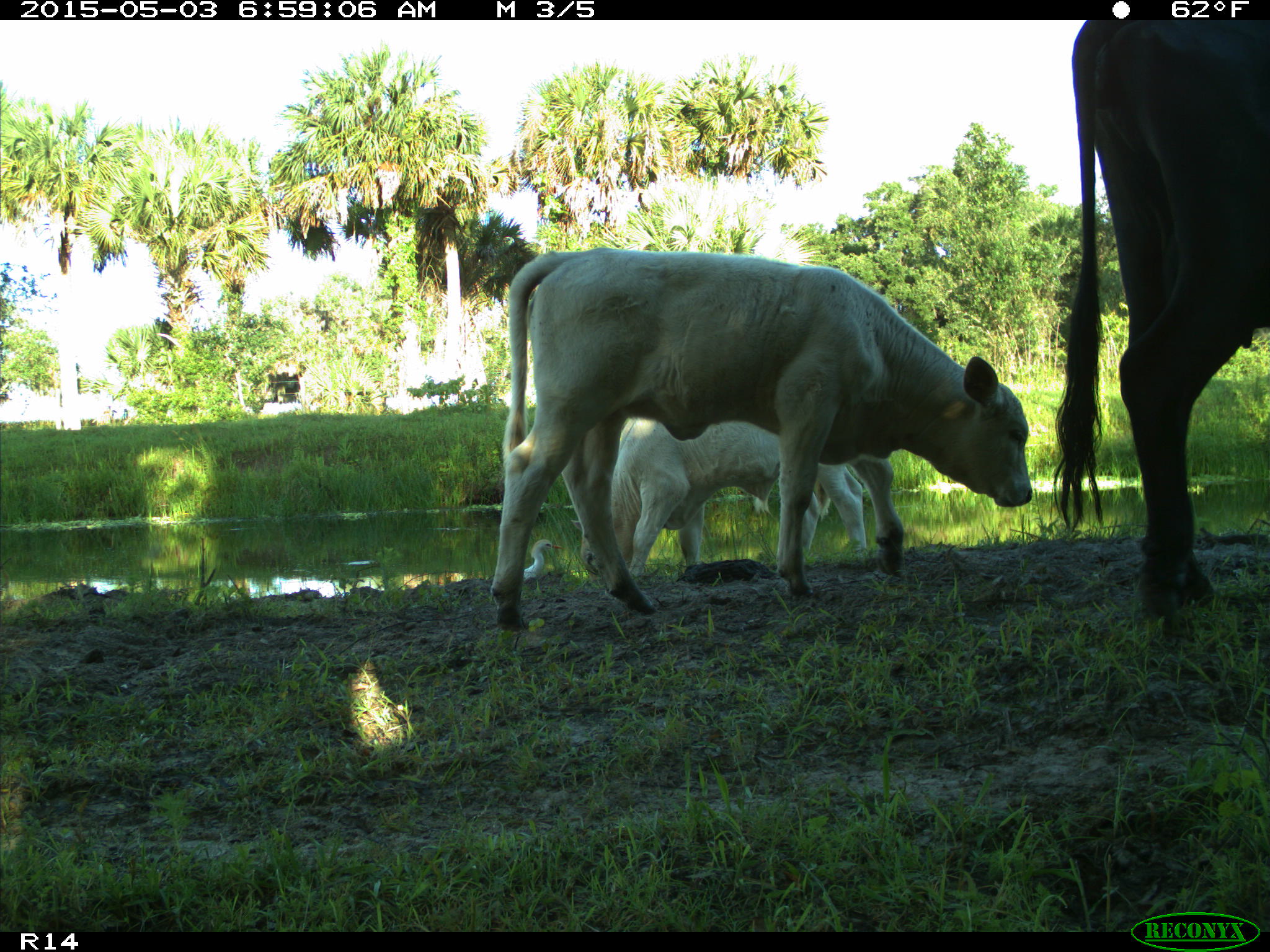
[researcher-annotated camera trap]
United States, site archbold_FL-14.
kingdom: Animalia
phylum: Chordata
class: Mammalia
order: Artiodactyla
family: Bovidae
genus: Bos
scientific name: Bos taurus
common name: domestic cow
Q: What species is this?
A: Bos taurus (domestic cow).